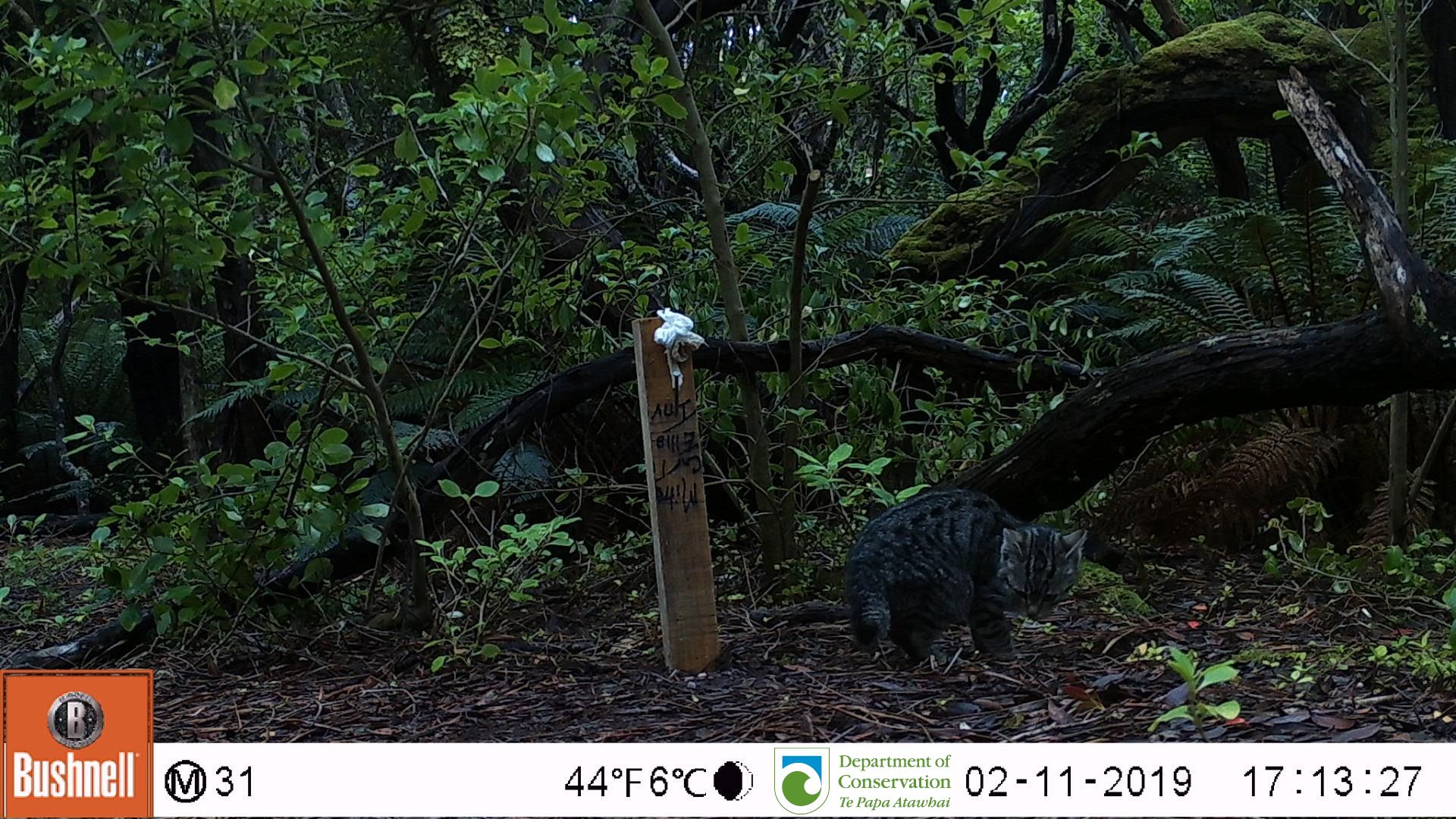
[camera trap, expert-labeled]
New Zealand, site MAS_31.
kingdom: Animalia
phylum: Chordata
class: Mammalia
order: Carnivora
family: Felidae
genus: Felis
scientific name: Felis catus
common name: domestic cat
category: cat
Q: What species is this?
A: Cat (domestic cat) (Felis catus).